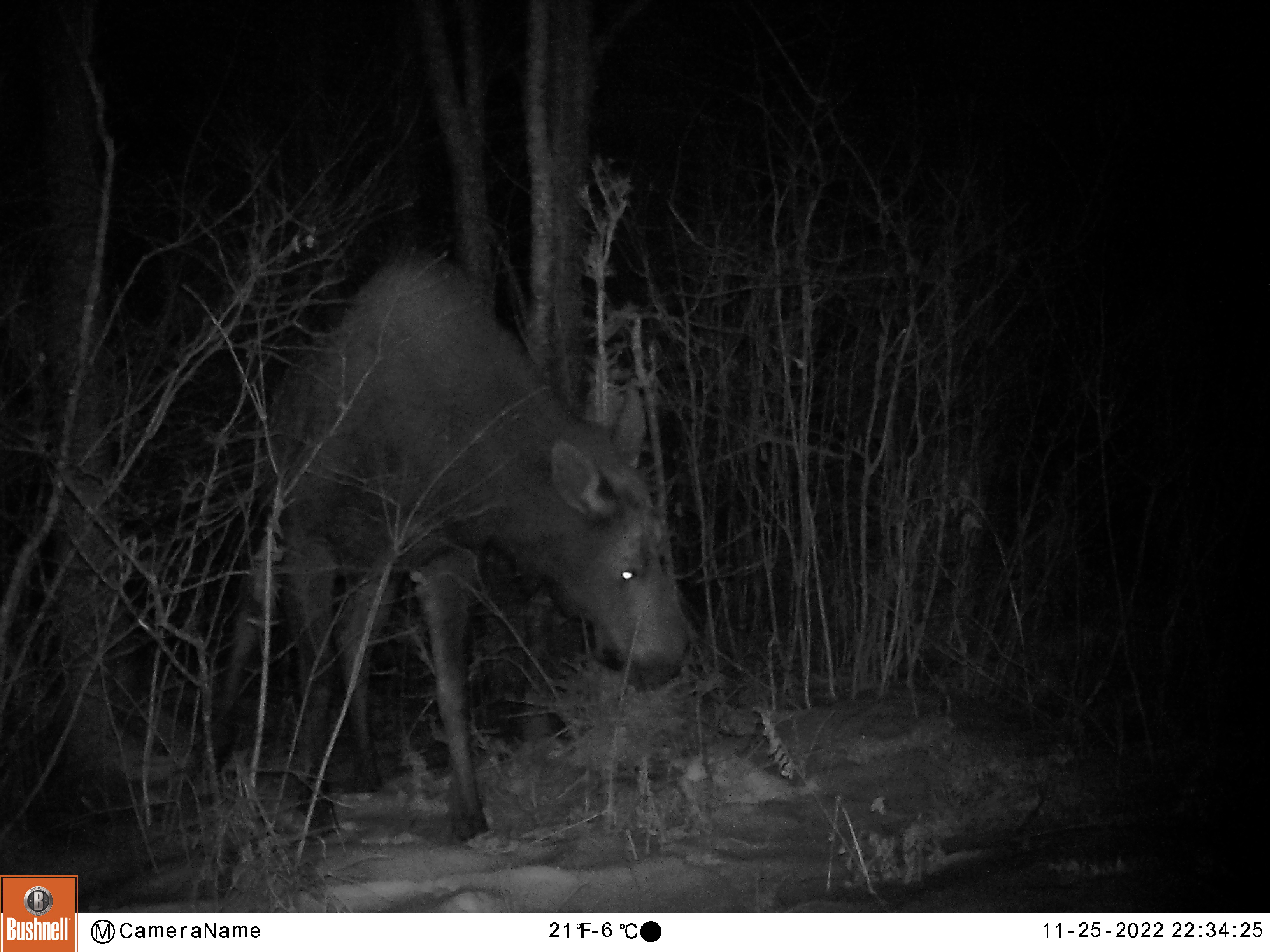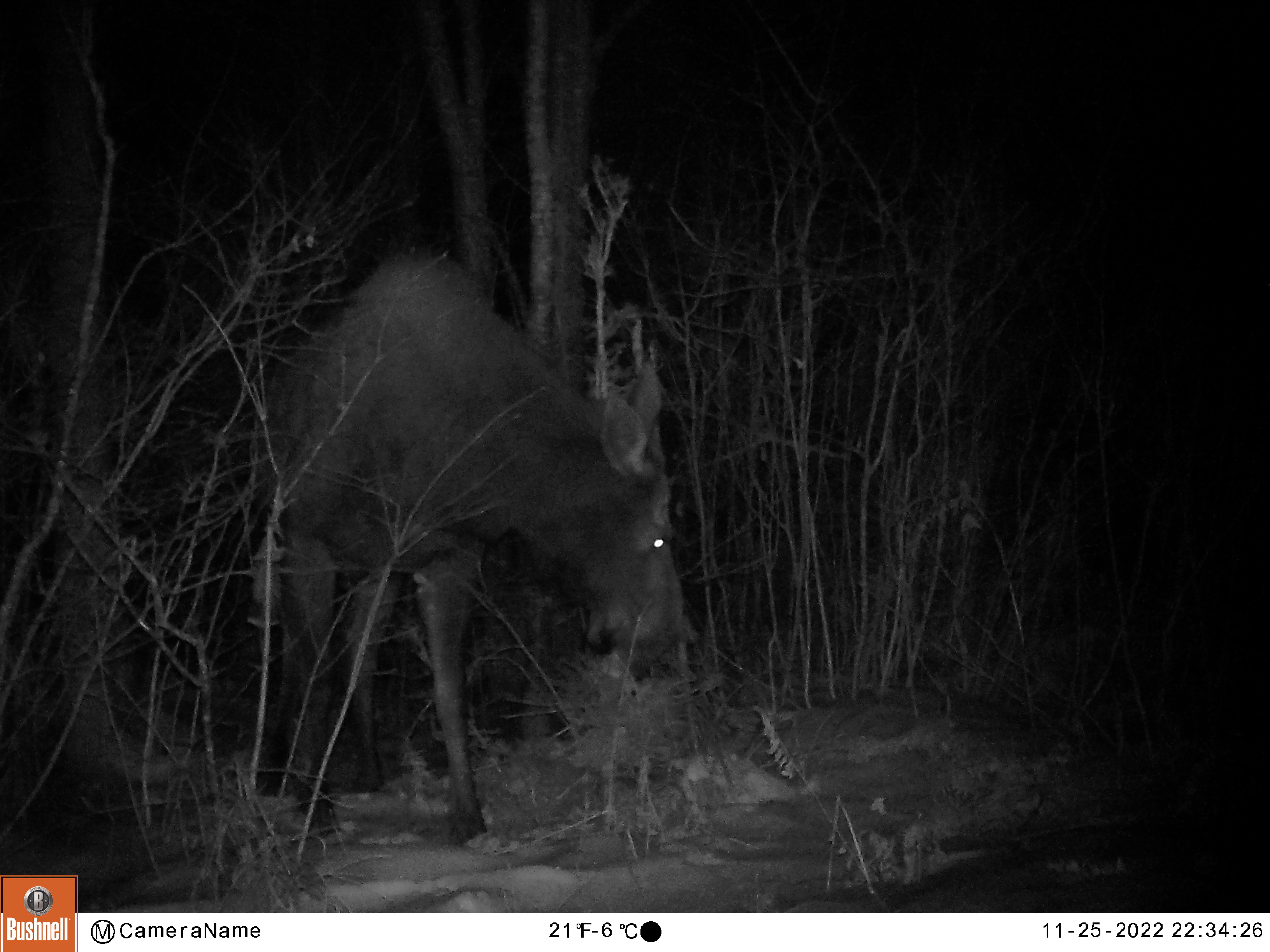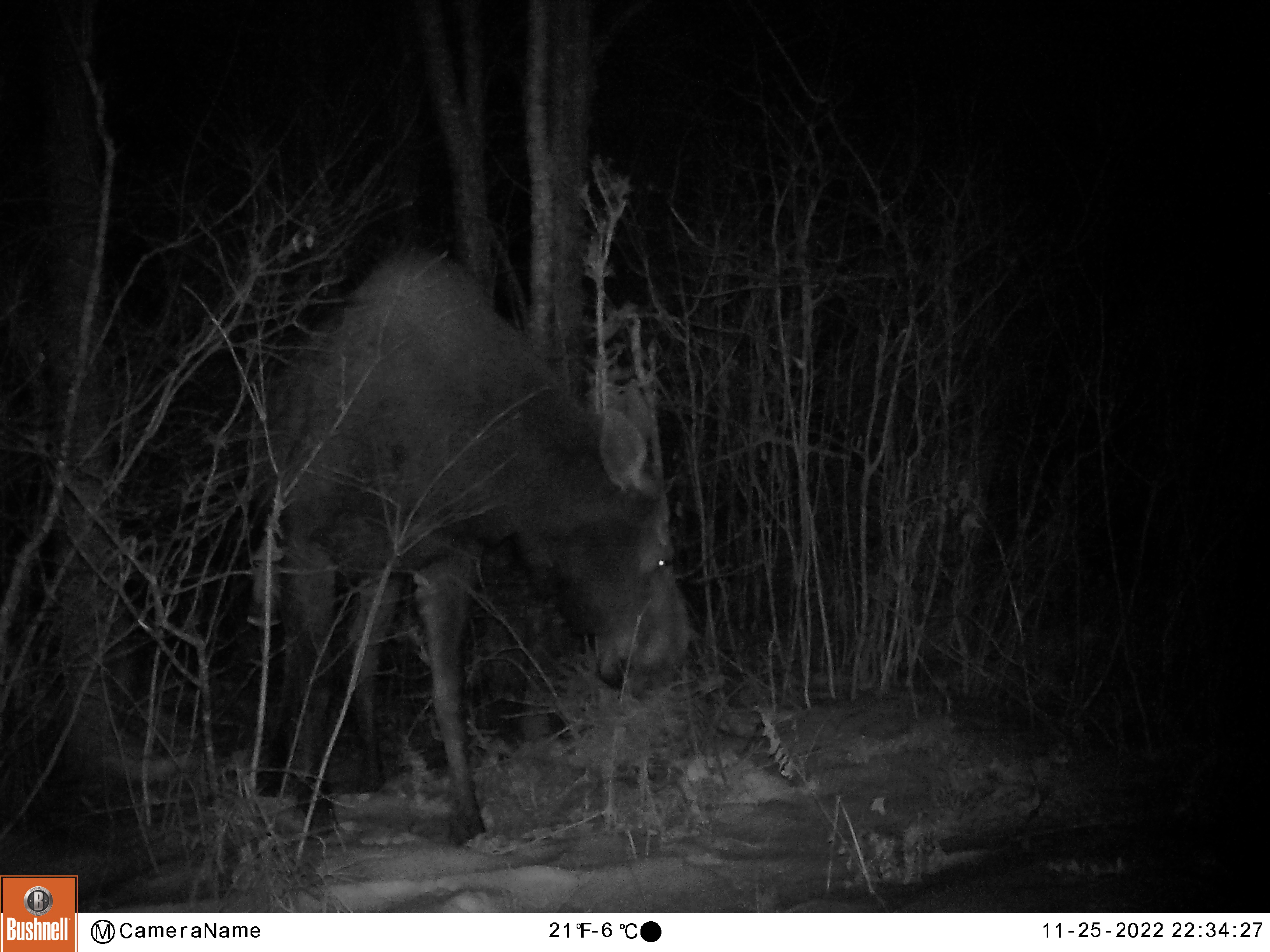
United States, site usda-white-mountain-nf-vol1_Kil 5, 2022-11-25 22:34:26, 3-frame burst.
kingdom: Animalia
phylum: Chordata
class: Mammalia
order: Artiodactyla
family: Cervidae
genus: Alces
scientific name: Alces alces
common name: moose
Moose (Alces alces).